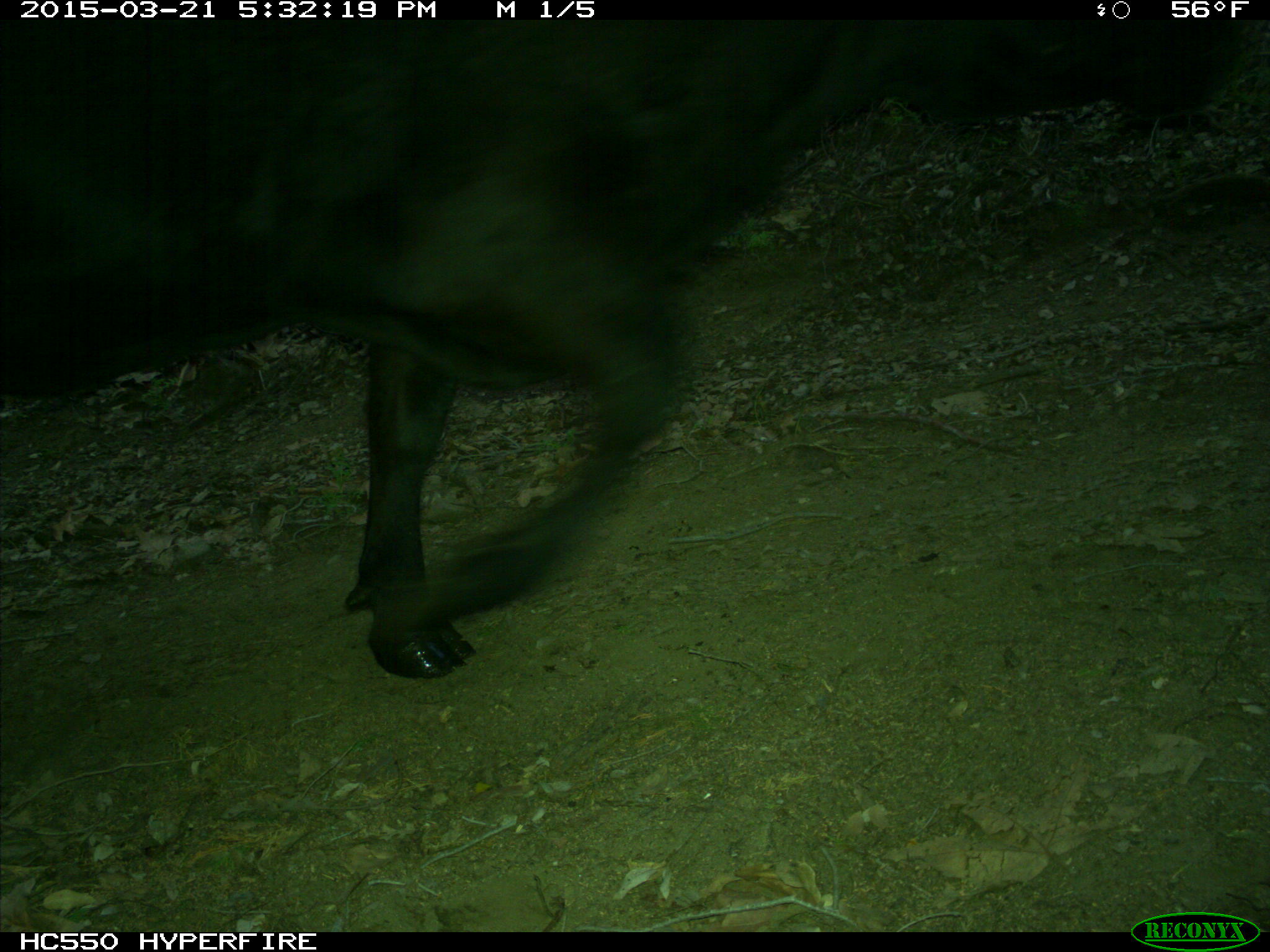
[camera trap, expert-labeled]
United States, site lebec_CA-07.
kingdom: Animalia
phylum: Chordata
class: Mammalia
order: Artiodactyla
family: Bovidae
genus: Bos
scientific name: Bos taurus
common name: domestic cow